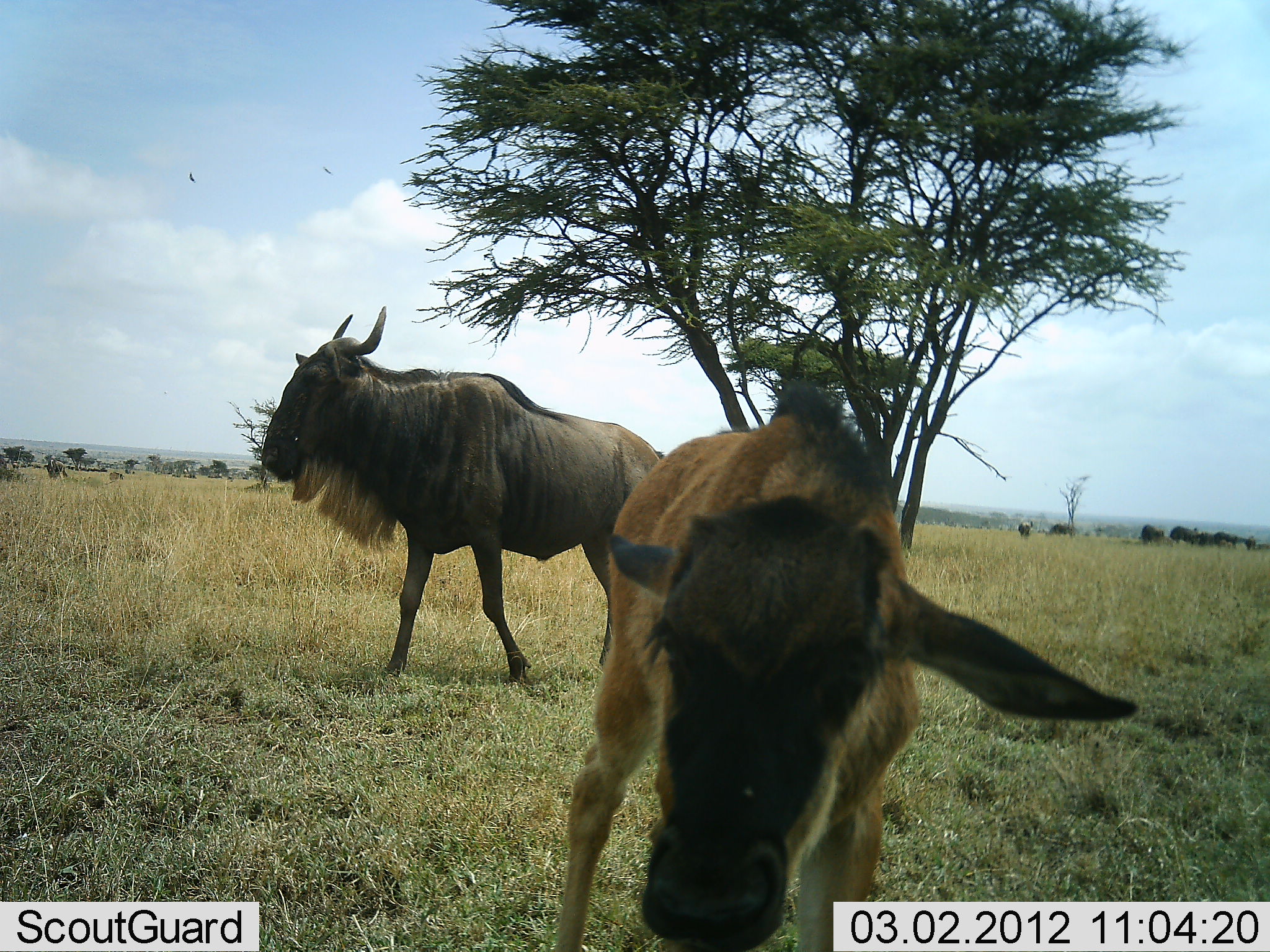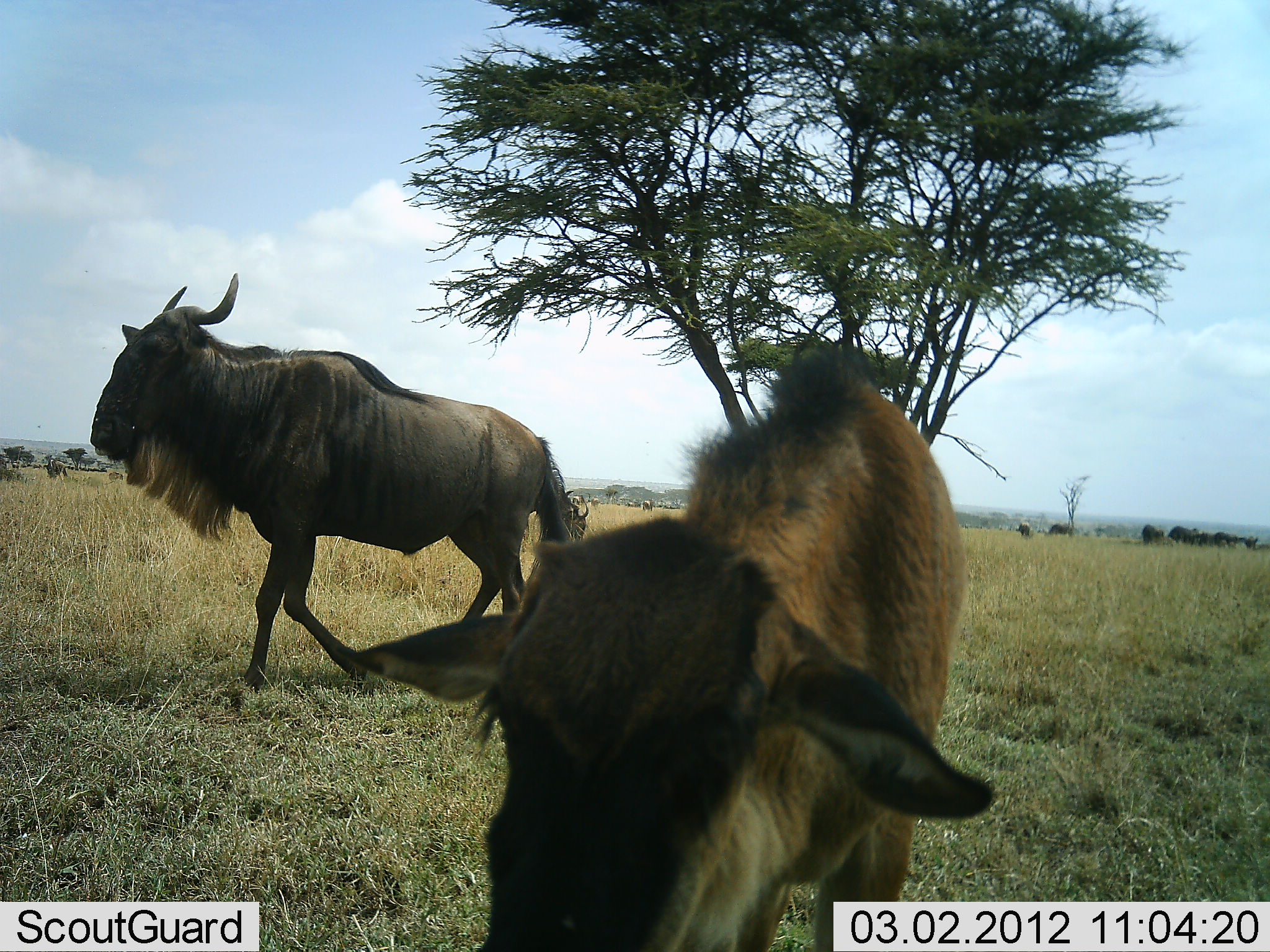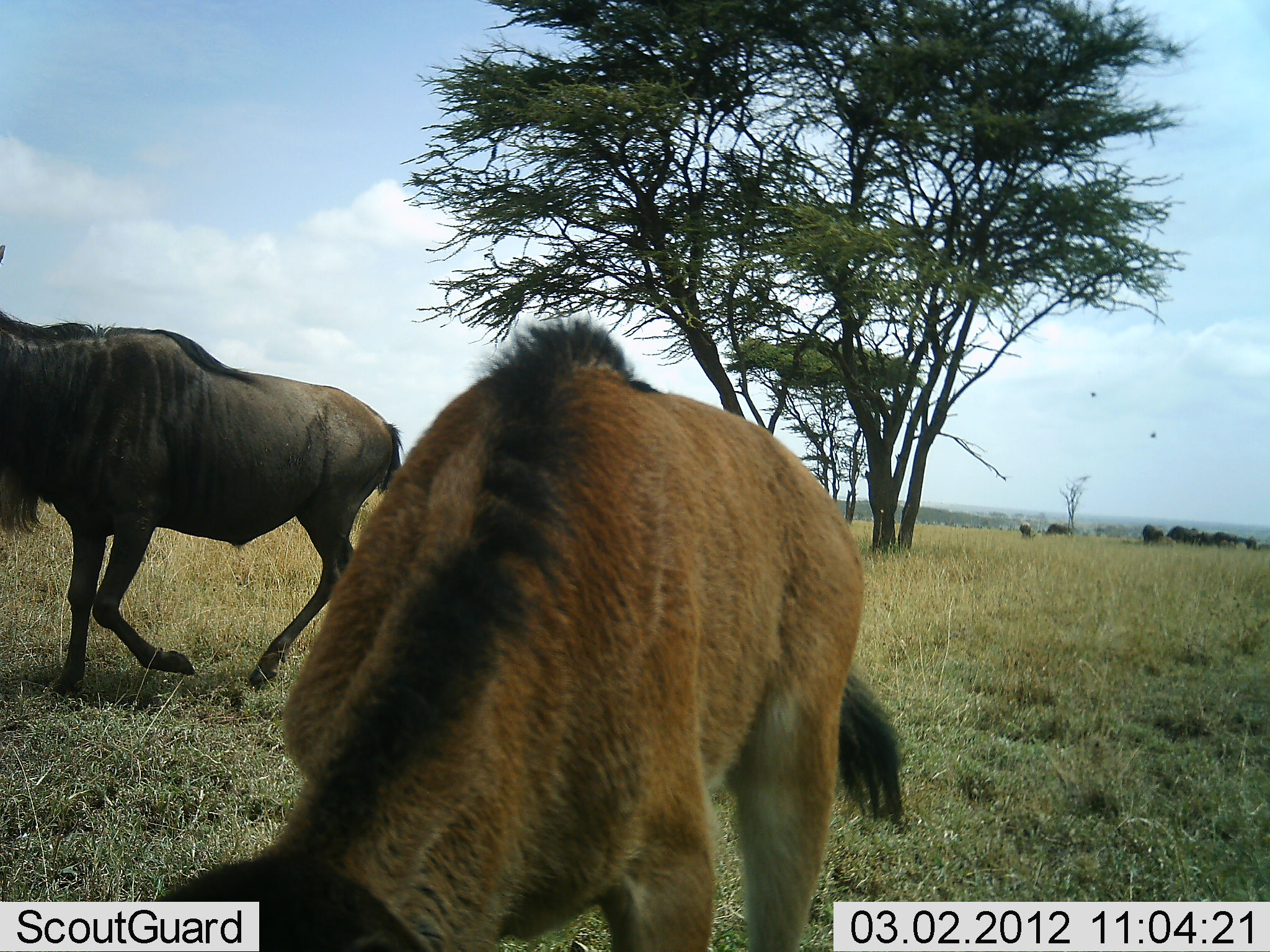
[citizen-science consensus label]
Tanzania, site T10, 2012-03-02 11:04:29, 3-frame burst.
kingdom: Animalia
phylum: Chordata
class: Mammalia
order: Artiodactyla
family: Bovidae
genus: Connochaetes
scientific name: Connochaetes taurinus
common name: blue wildebeest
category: wildebeest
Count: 2.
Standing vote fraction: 41%.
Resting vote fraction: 0%.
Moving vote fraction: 89%.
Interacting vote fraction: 0%.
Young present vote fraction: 78%.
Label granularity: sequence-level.